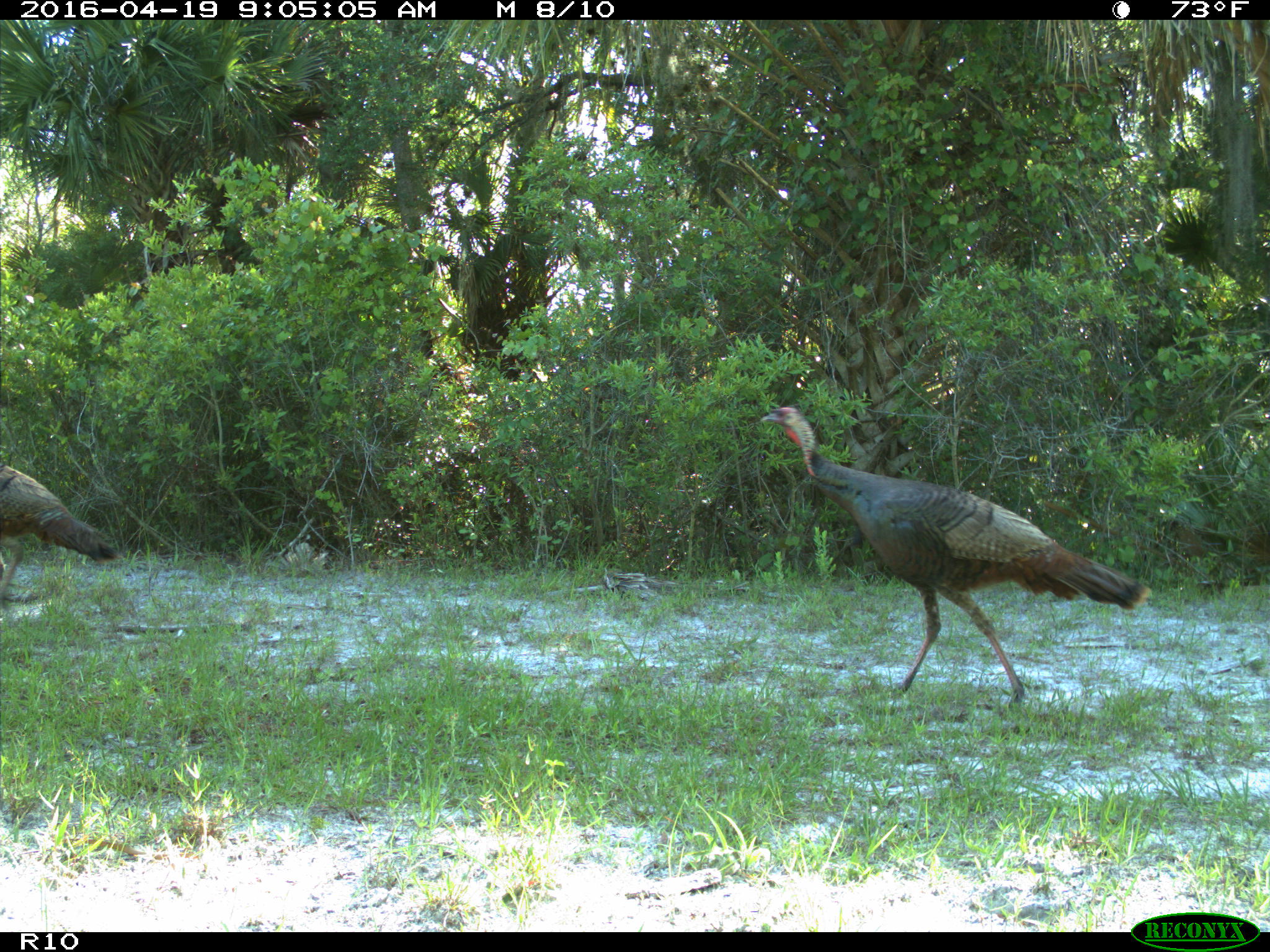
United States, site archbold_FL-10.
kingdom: Animalia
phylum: Chordata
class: Aves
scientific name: Aves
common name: birds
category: unidentified bird